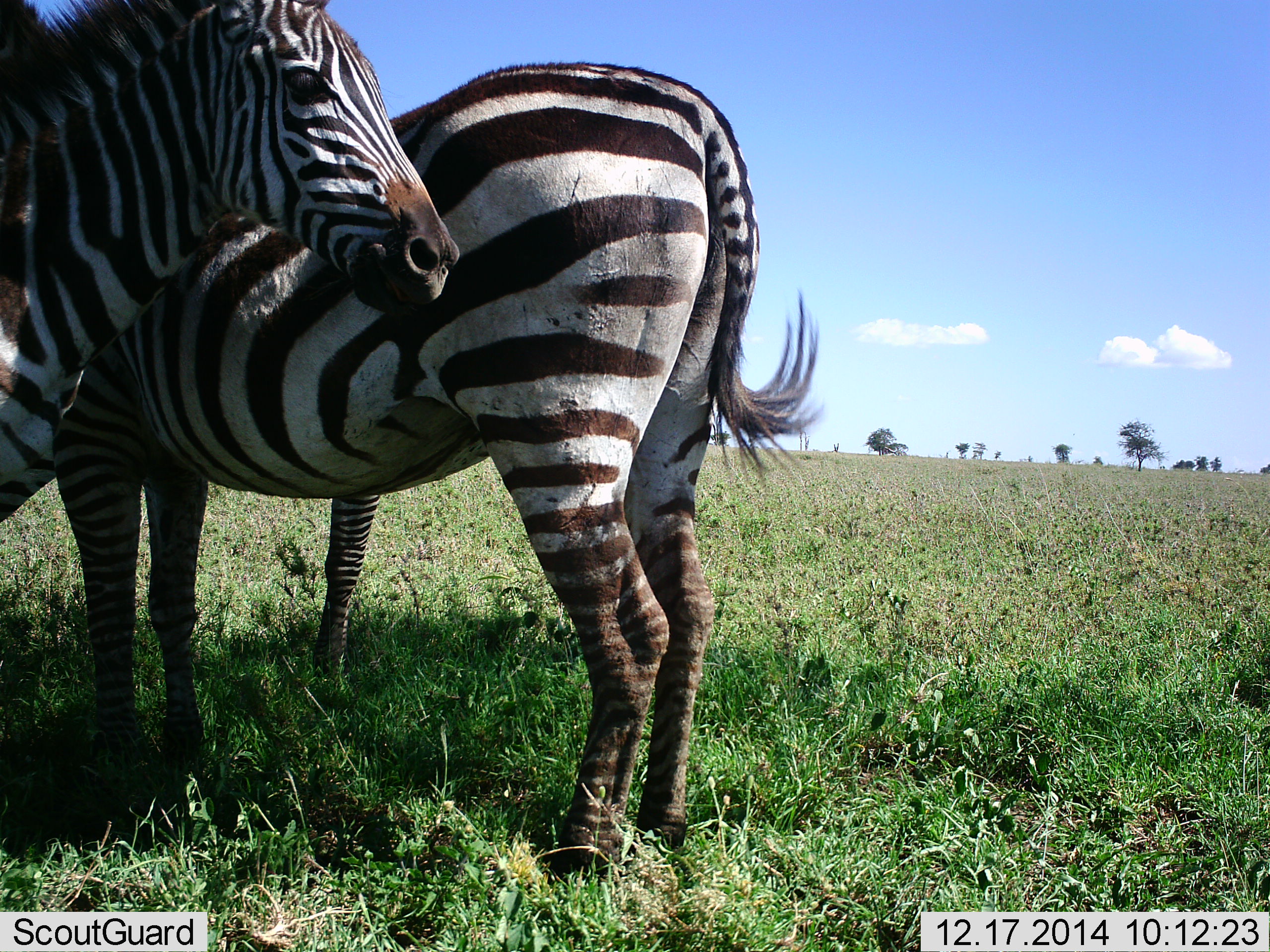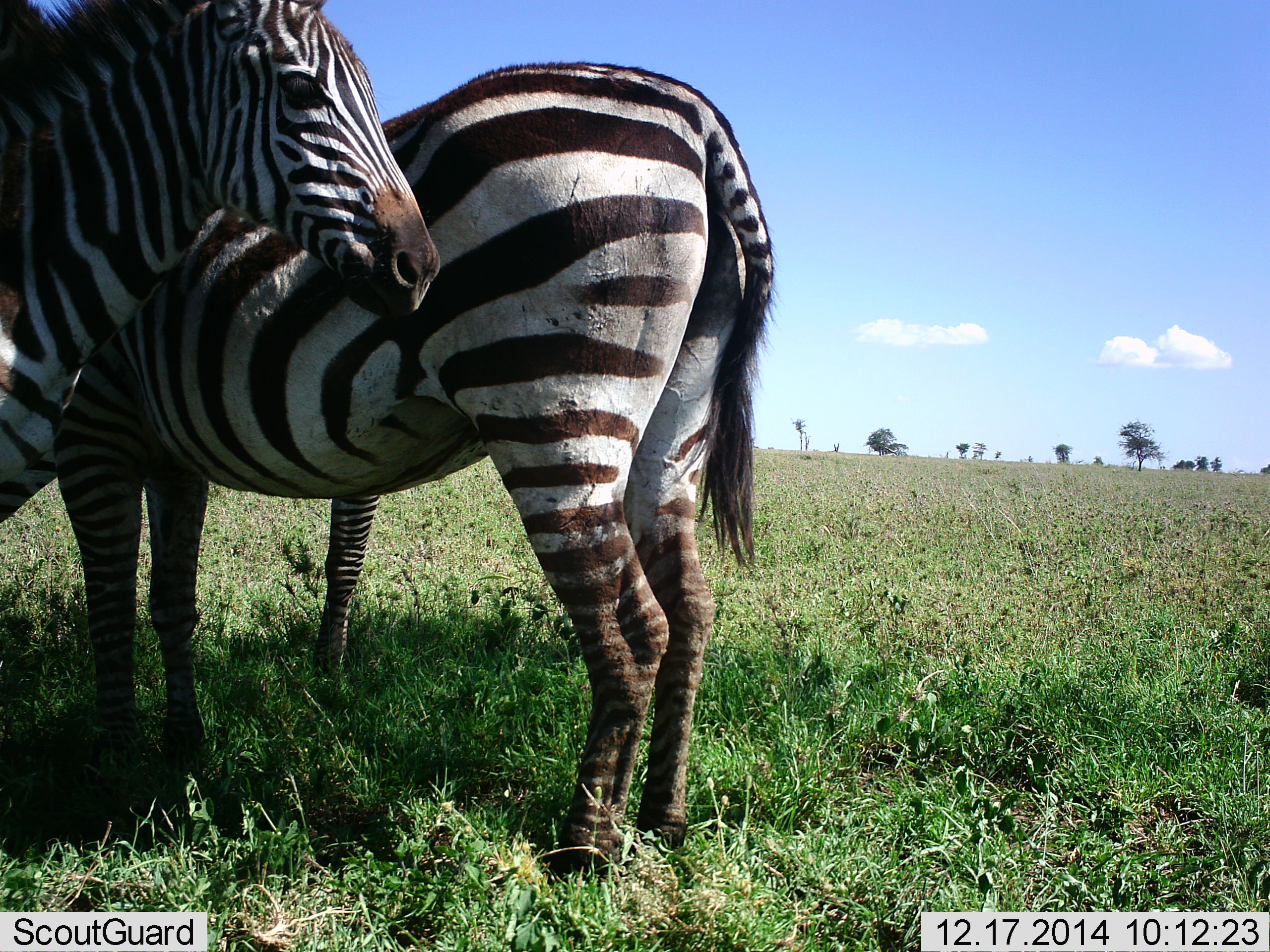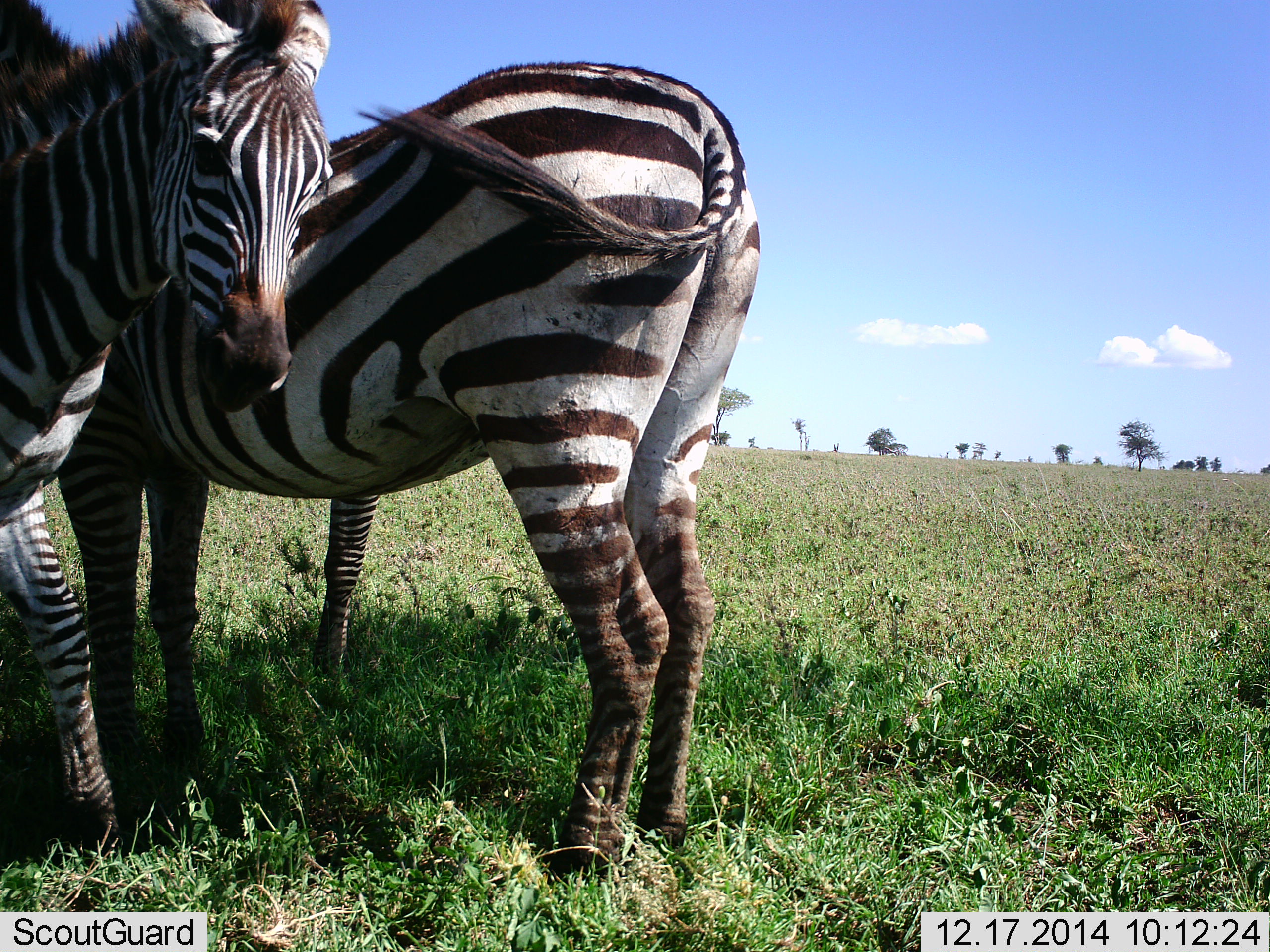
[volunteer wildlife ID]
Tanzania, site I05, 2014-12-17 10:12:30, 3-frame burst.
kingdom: Animalia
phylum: Chordata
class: Mammalia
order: Perissodactyla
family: Equidae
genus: Equus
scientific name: Equus quagga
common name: plains zebra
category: zebra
Zebra (plains zebra) (Equus quagga), count 2. Behavior (volunteer vote fractions): standing 90%, resting 10%, moving 0%, interacting 30%. Young present (vote fraction): 10%. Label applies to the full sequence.